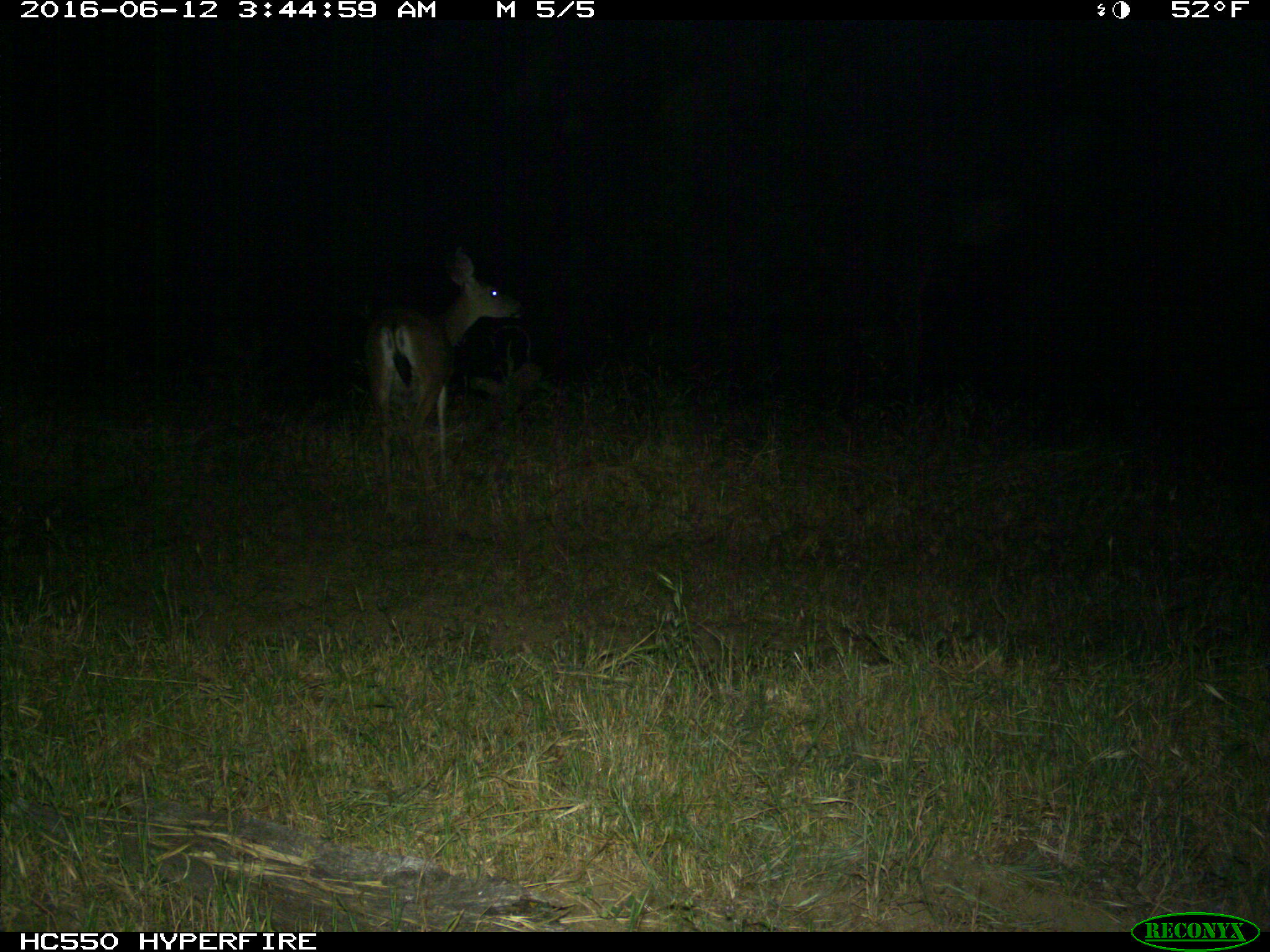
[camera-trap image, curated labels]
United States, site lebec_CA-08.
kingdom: Animalia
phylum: Chordata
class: Mammalia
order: Artiodactyla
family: Cervidae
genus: Odocoileus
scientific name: Odocoileus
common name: deer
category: unidentified deer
Unidentified deer (deer) (Odocoileus).